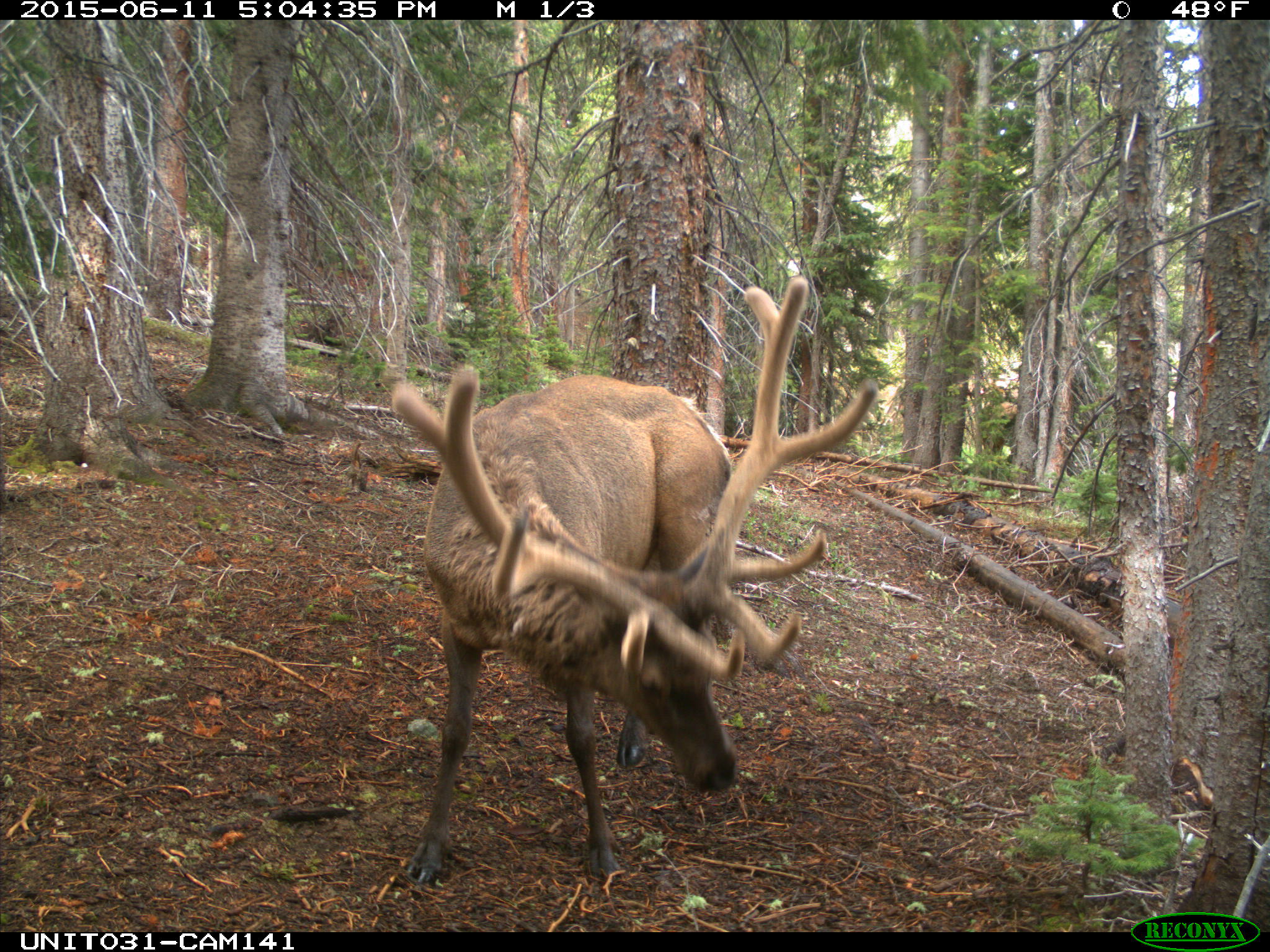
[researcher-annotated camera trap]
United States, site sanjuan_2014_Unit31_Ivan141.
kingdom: Animalia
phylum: Chordata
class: Mammalia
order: Artiodactyla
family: Cervidae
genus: Cervus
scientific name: Cervus elaphus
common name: red deer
Cervus elaphus (red deer).